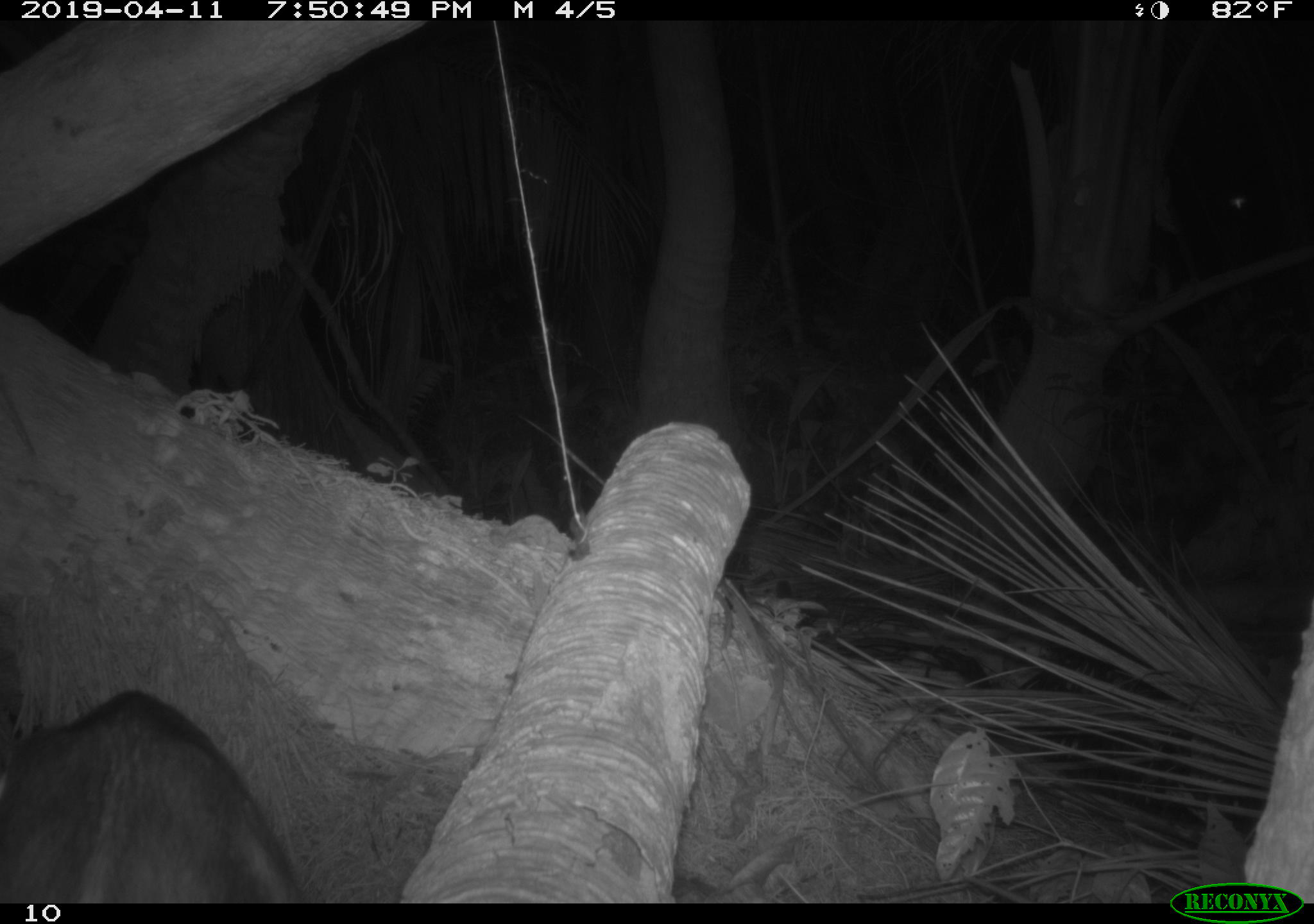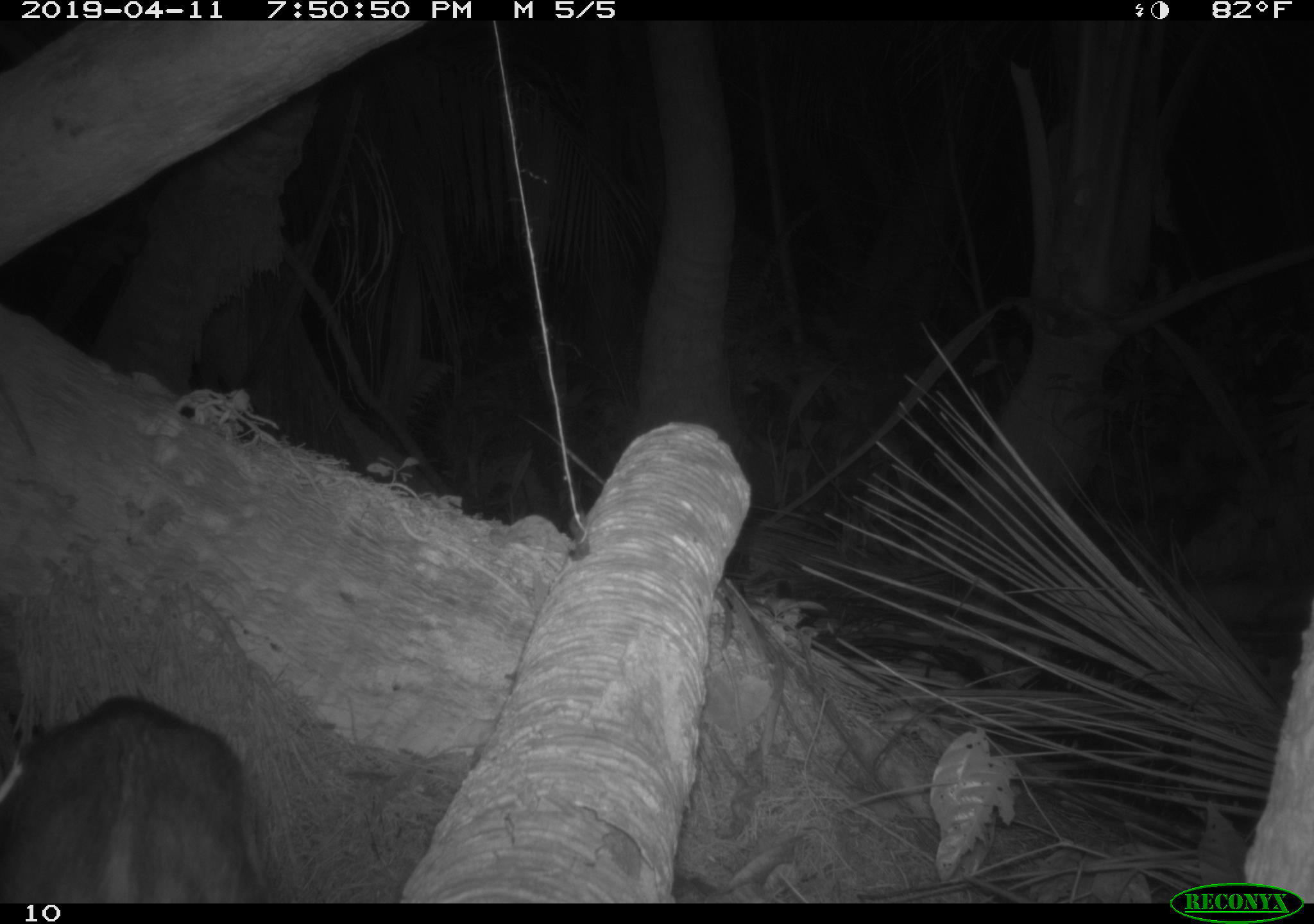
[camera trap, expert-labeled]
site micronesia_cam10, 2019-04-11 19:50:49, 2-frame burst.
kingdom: Animalia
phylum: Chordata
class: Mammalia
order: Artiodactyla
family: Suidae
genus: Sus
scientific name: Sus scrofa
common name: pig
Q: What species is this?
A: Pig (Sus scrofa).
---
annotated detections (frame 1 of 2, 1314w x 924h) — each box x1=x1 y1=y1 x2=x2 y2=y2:
pig: x1=0 y1=676 x2=311 y2=905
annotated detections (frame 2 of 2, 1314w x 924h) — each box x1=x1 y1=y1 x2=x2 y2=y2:
pig: x1=0 y1=698 x2=280 y2=901